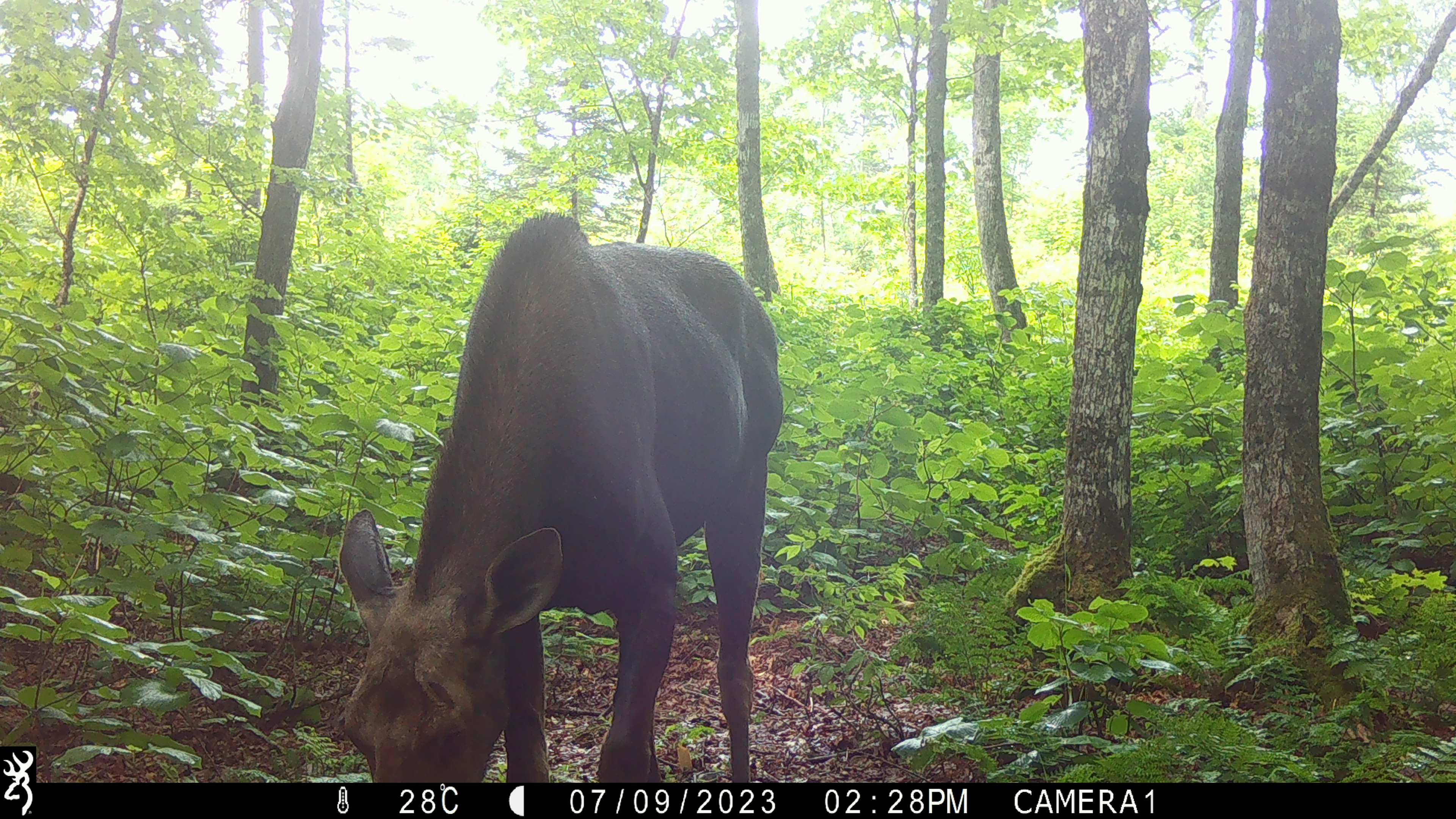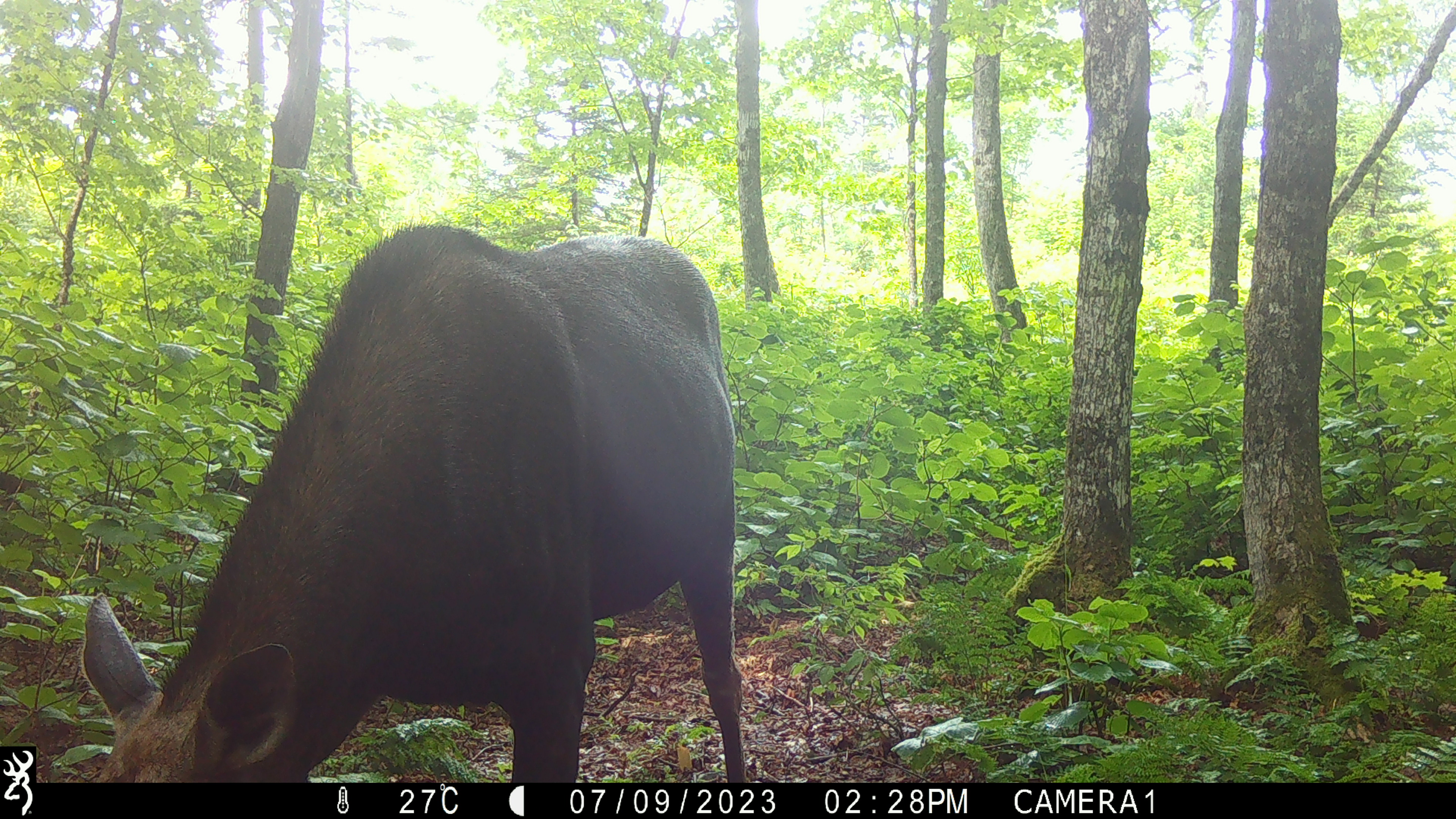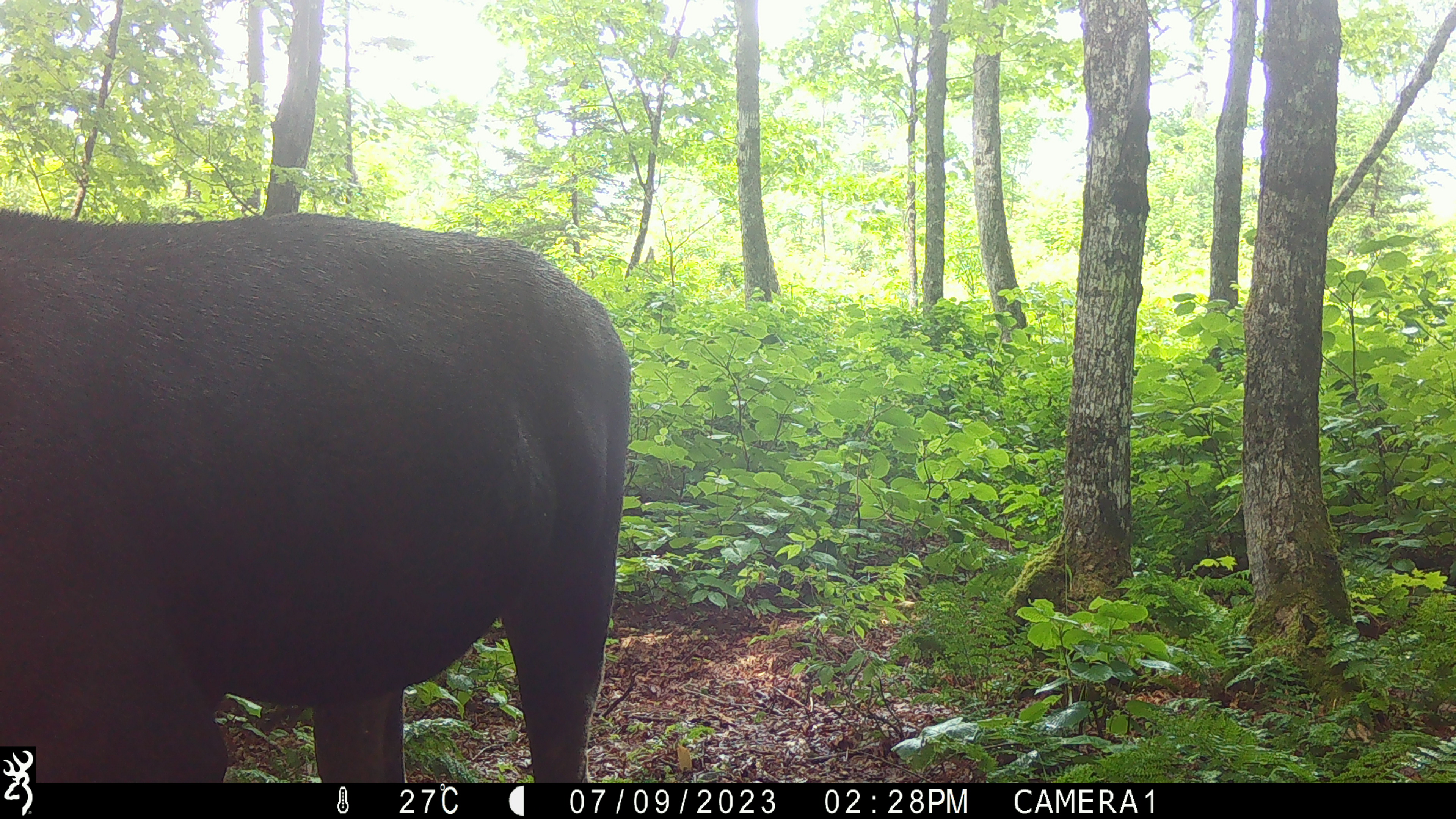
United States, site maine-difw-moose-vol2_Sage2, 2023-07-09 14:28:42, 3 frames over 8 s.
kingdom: Animalia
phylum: Chordata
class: Mammalia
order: Artiodactyla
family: Cervidae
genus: Alces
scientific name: Alces alces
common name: moose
Moose (Alces alces).